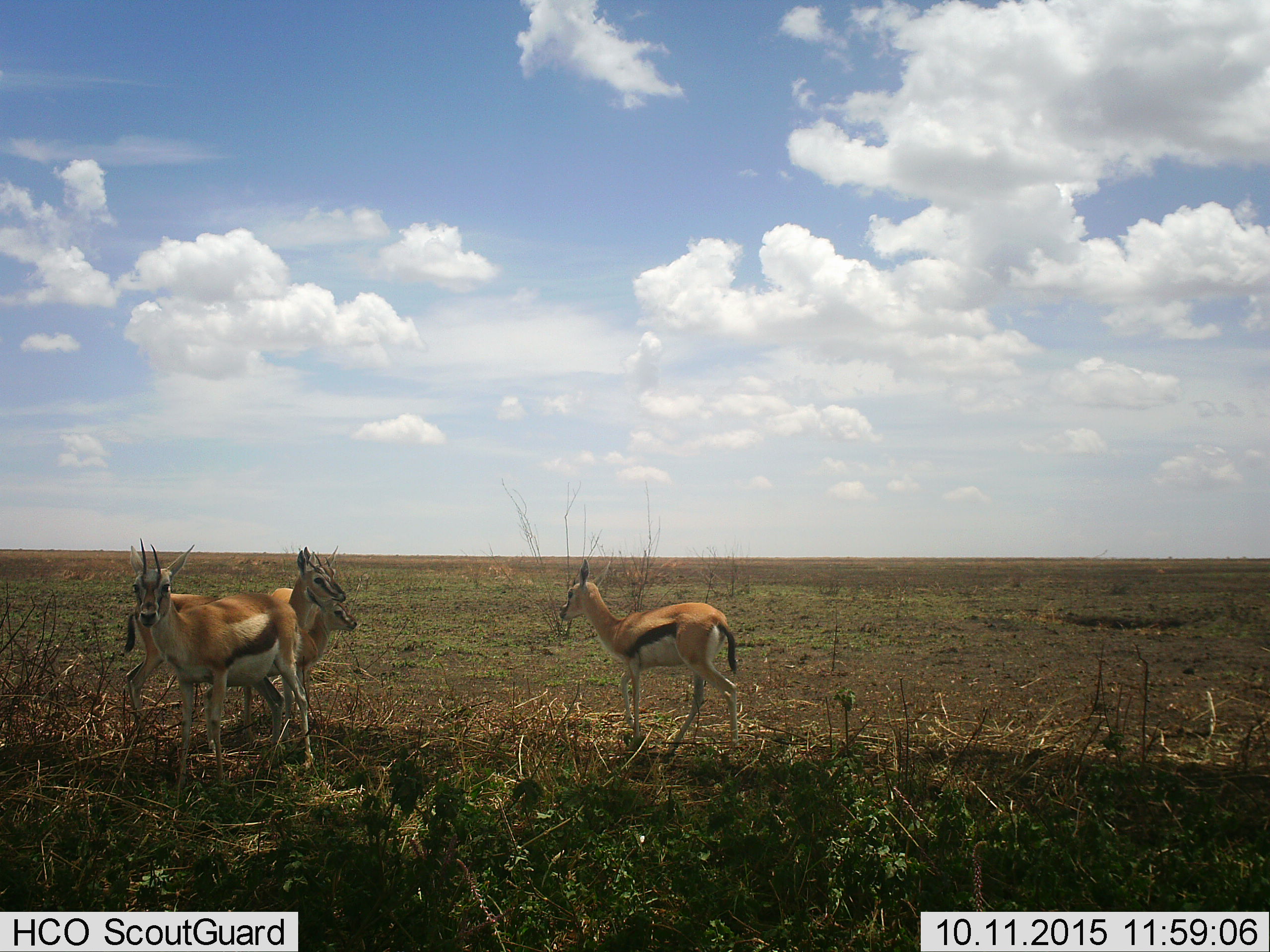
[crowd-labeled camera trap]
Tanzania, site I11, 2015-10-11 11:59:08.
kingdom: Animalia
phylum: Chordata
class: Mammalia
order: Artiodactyla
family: Bovidae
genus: Eudorcas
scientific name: Eudorcas thomsonii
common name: thomson's gazelle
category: gazellethomsons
Gazellethomsons (thomson's gazelle) (Eudorcas thomsonii), count 4. Behavior (volunteer vote fractions): standing 100%, resting 0%, moving 30%, interacting 10%. Young present (vote fraction): 30%. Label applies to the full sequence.